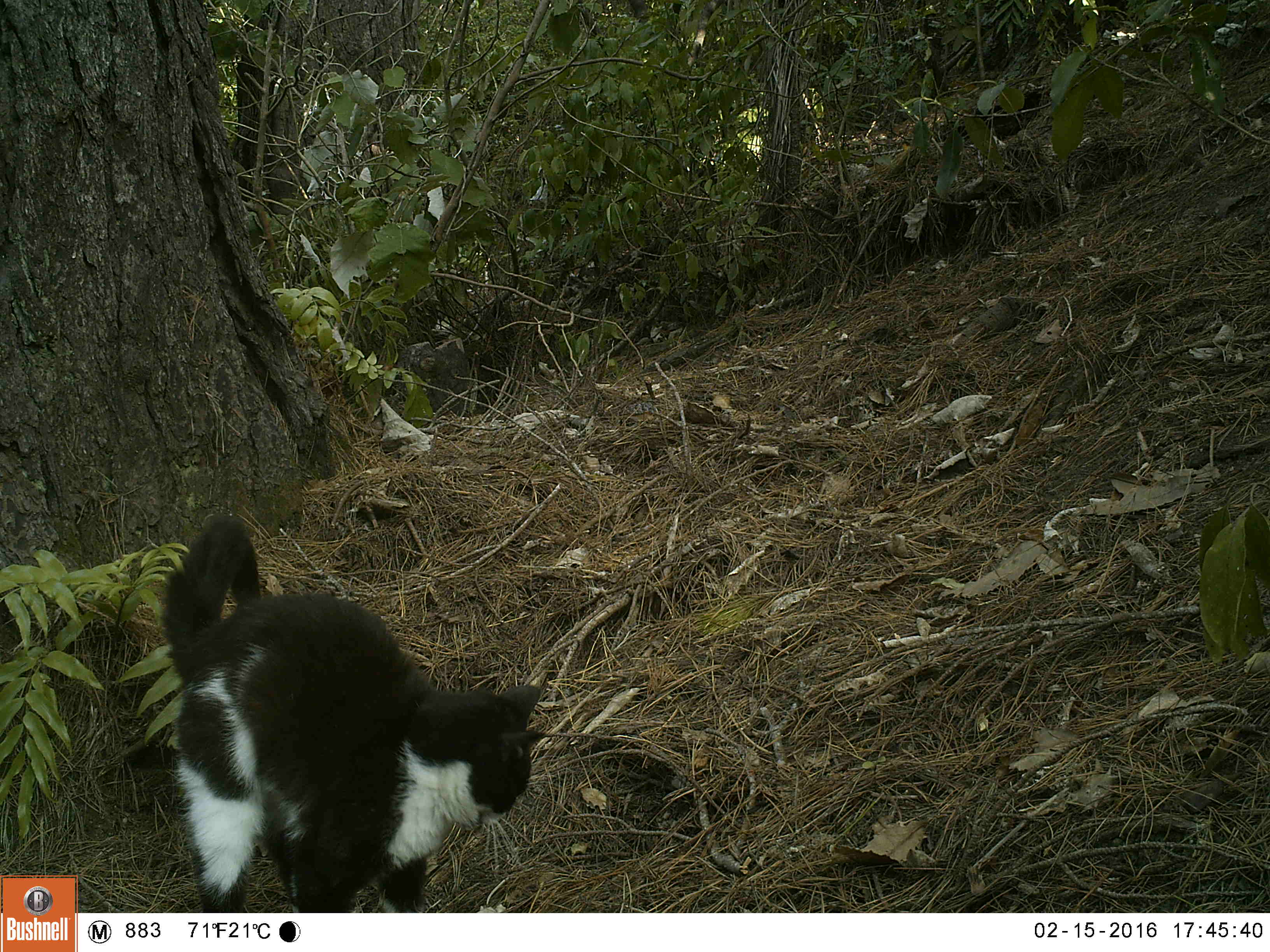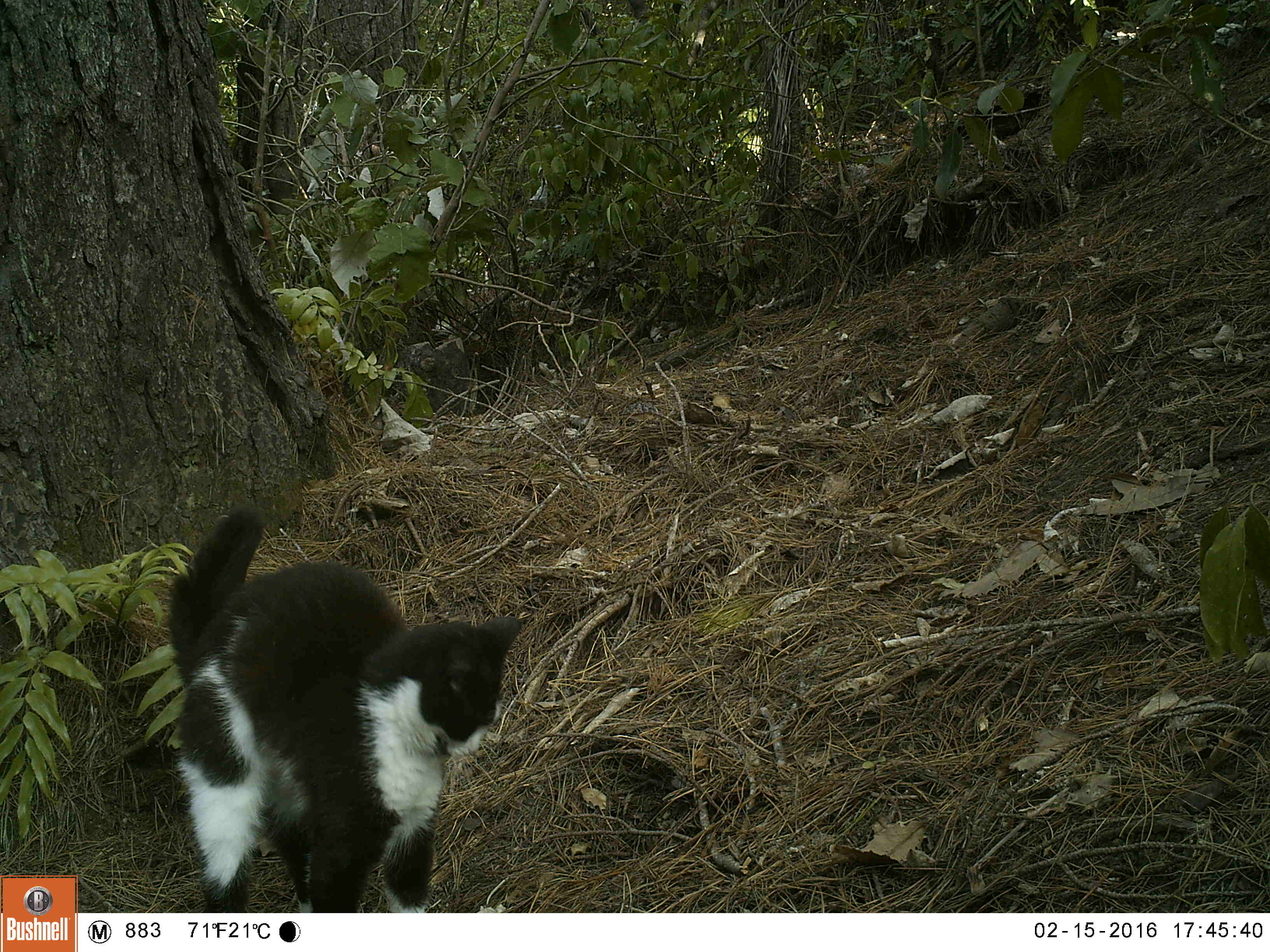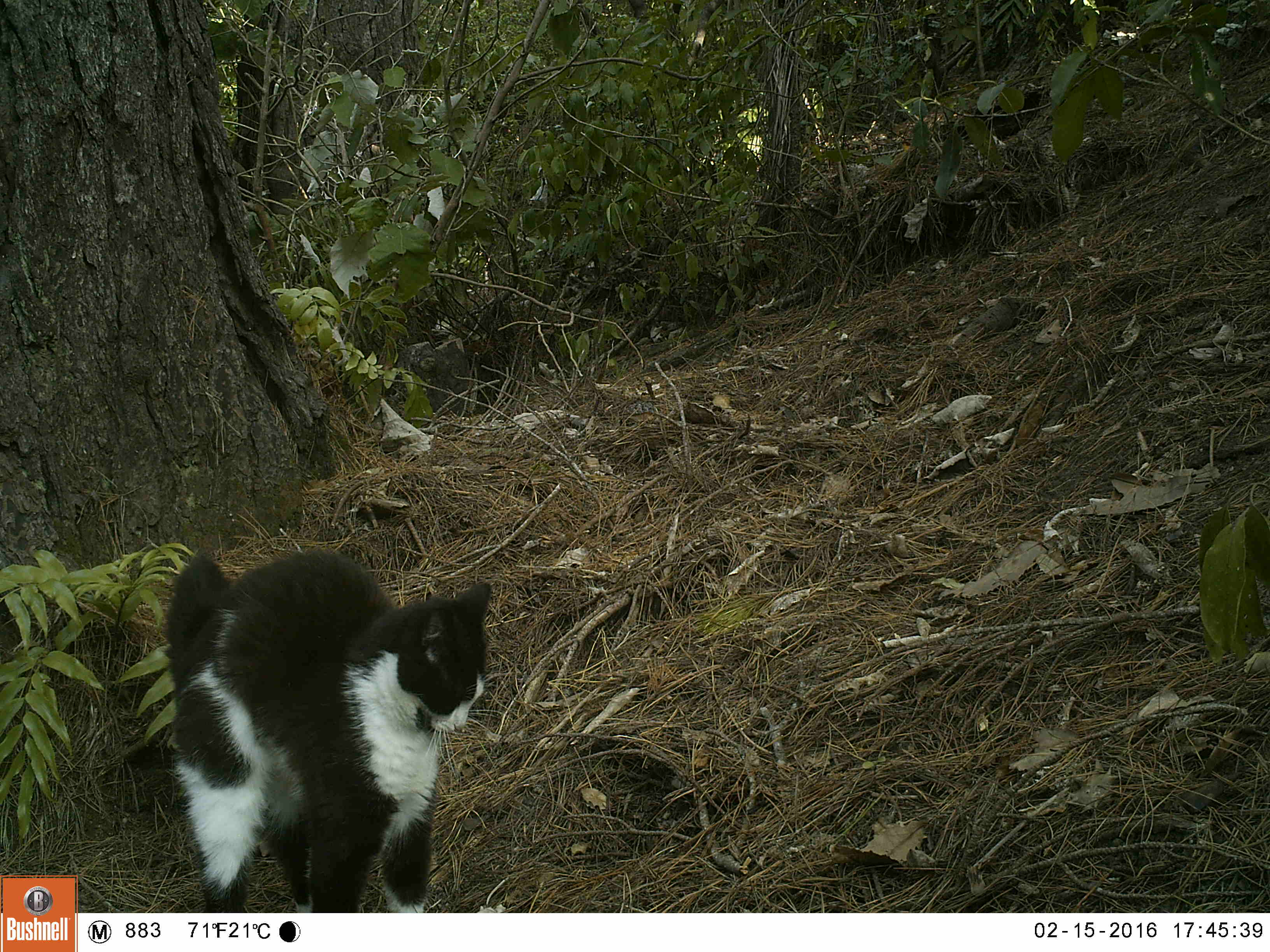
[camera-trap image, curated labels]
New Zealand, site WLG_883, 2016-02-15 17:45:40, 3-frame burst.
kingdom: Animalia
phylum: Chordata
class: Mammalia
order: Carnivora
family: Felidae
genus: Felis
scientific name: Felis catus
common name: domestic cat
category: cat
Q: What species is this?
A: Cat (domestic cat) (Felis catus).